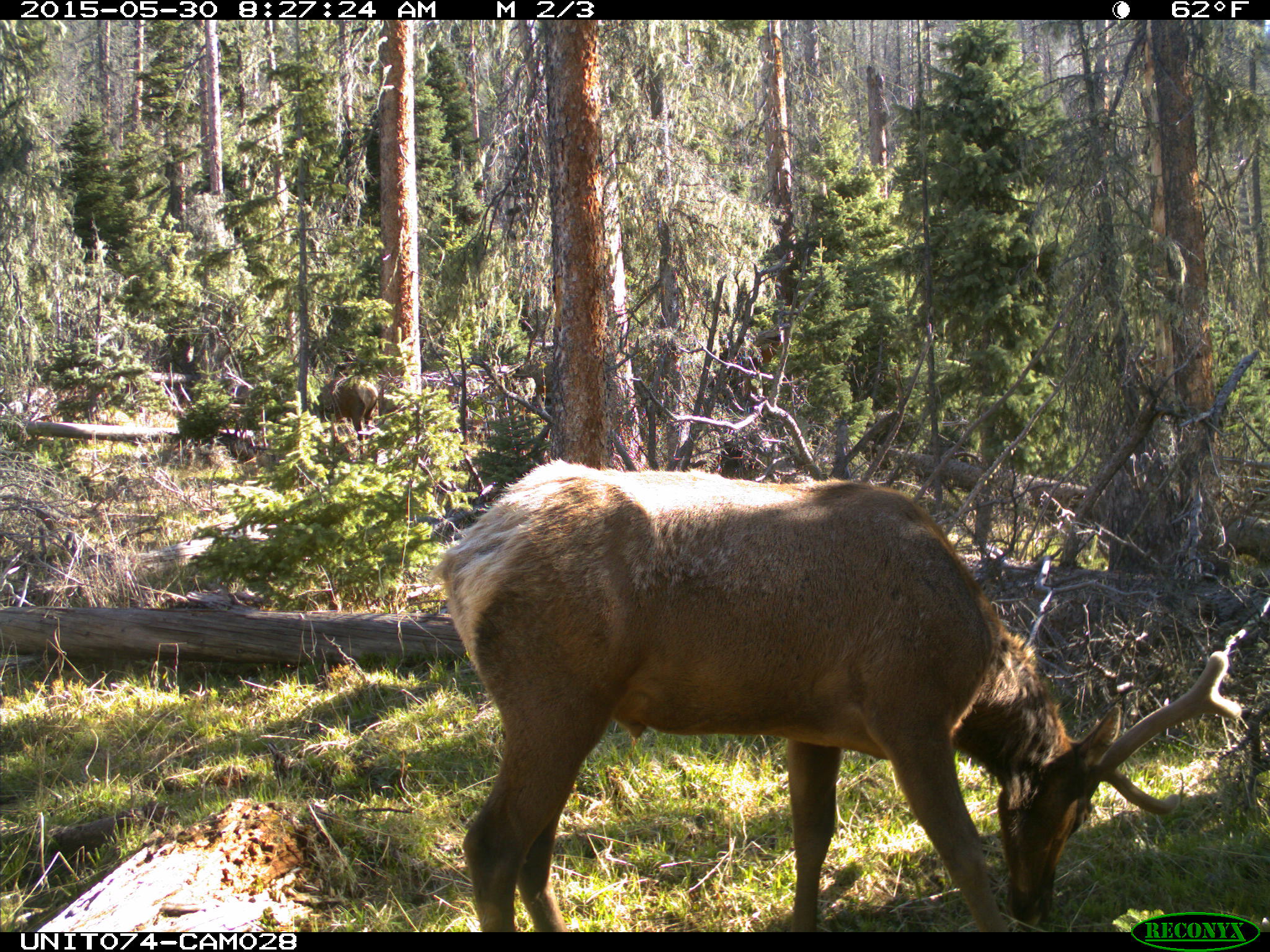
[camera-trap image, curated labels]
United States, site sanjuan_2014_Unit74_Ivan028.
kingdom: Animalia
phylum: Chordata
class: Mammalia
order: Artiodactyla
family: Cervidae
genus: Cervus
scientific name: Cervus elaphus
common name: red deer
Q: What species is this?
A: Cervus elaphus (red deer).